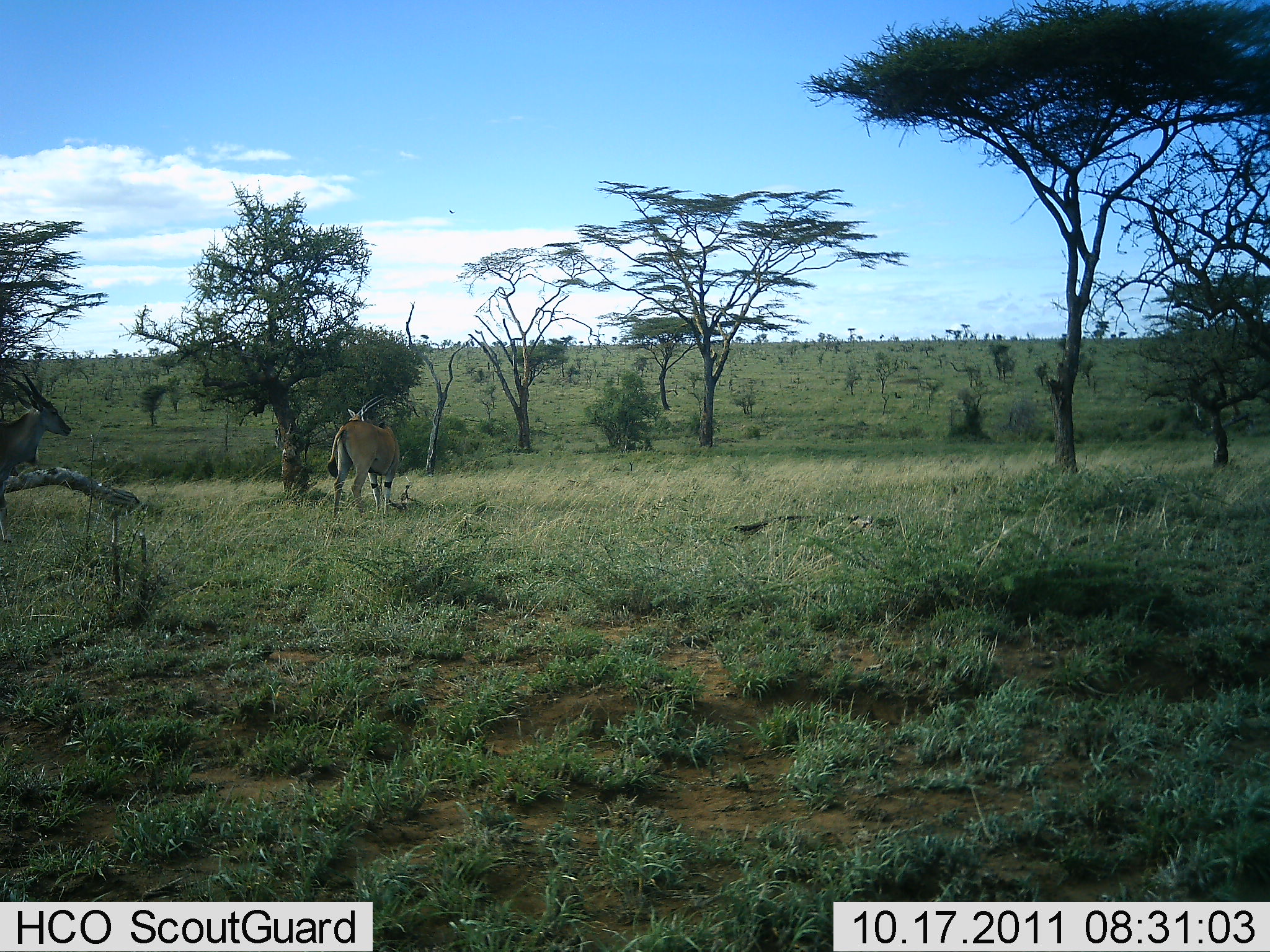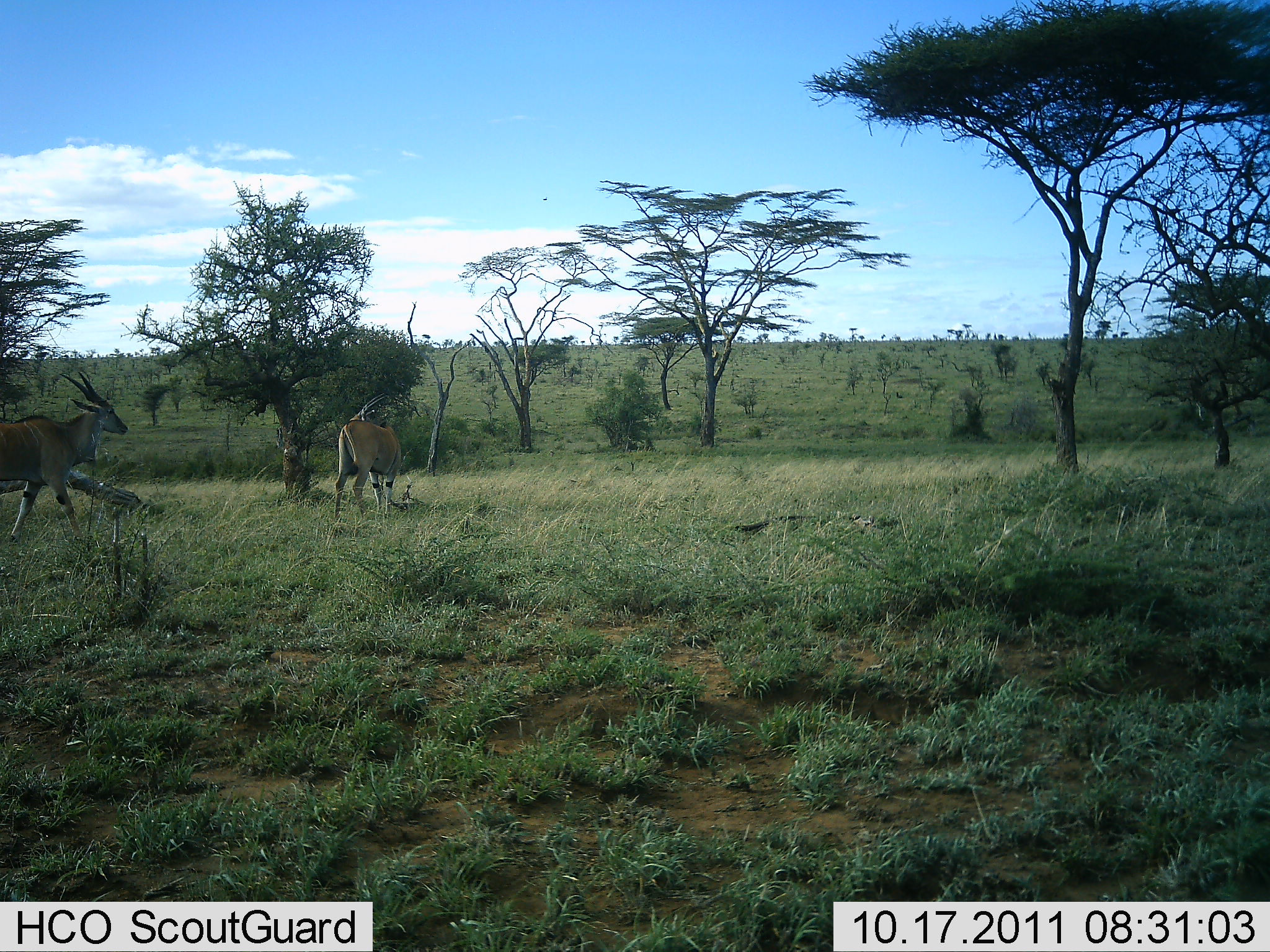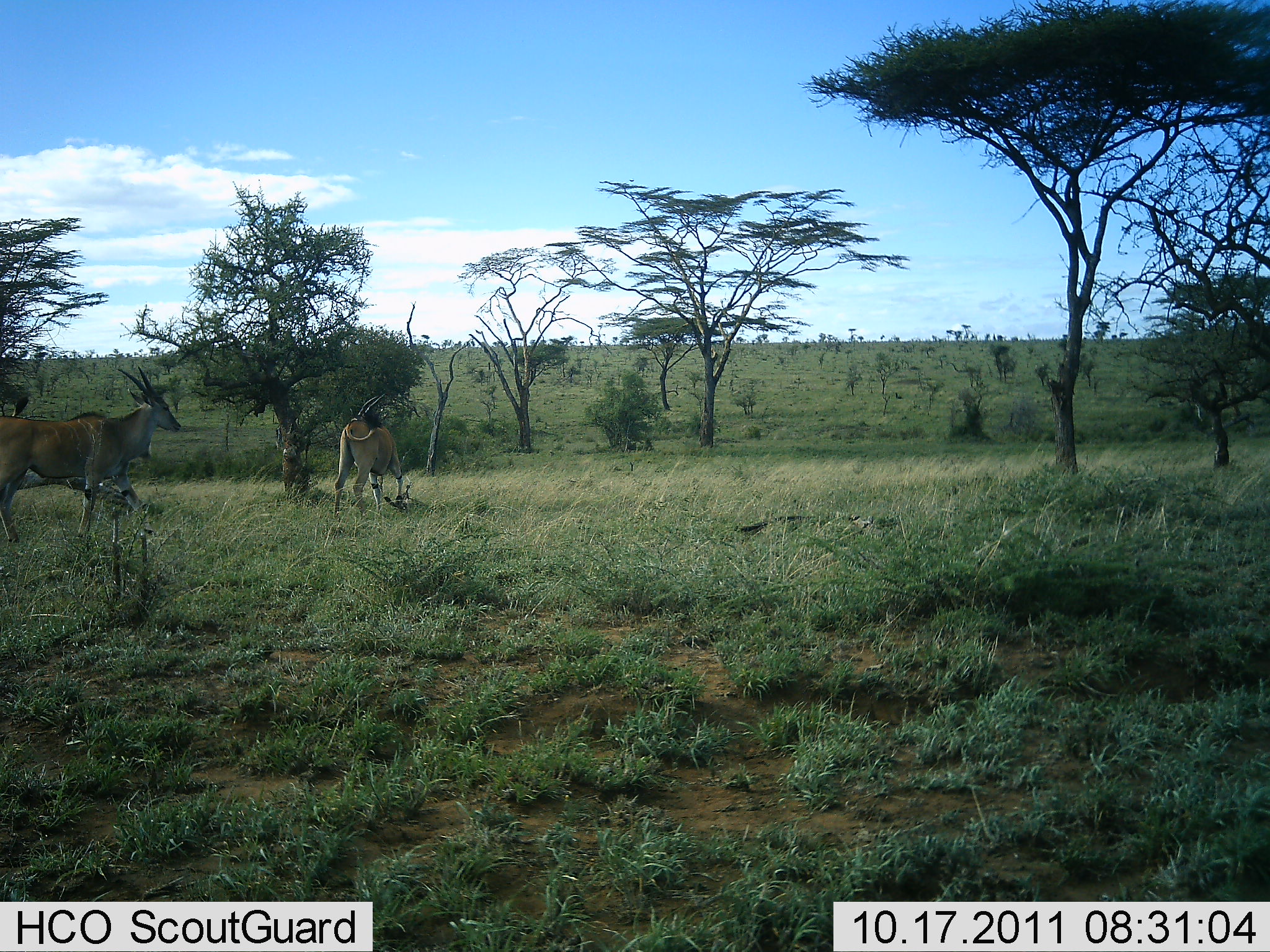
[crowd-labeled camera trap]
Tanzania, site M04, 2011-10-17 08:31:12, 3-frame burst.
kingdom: Animalia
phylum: Chordata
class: Mammalia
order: Artiodactyla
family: Bovidae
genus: Tragelaphus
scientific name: Tragelaphus oryx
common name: eland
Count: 2.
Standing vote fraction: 31%.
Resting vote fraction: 0%.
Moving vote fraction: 85%.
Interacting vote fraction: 0%.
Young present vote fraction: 0%.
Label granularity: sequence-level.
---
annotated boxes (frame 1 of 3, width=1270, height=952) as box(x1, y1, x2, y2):
animal: box(0, 367, 75, 546); box(326, 394, 402, 536)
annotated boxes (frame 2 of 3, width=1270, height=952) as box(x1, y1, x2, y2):
animal: box(1, 366, 131, 545); box(332, 394, 402, 536)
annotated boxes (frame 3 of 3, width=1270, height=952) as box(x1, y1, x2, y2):
animal: box(0, 367, 184, 546); box(332, 389, 411, 523)